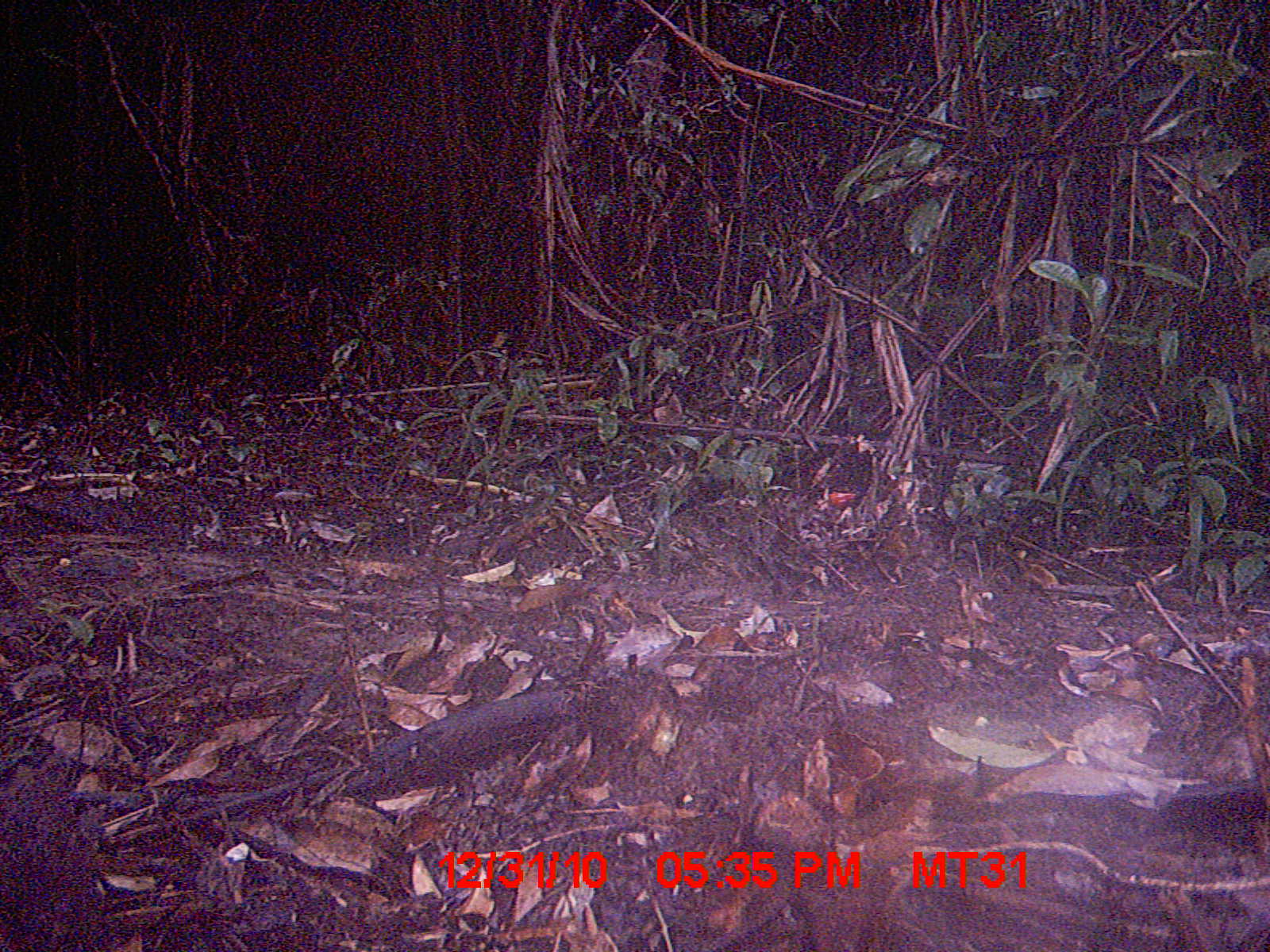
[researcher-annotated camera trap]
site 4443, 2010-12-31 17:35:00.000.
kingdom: Animalia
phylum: Chordata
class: Aves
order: Gruiformes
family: Sarothruridae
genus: Mentocrex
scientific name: Mentocrex kioloides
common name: madagascar wood rail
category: canirallus kioloides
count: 1